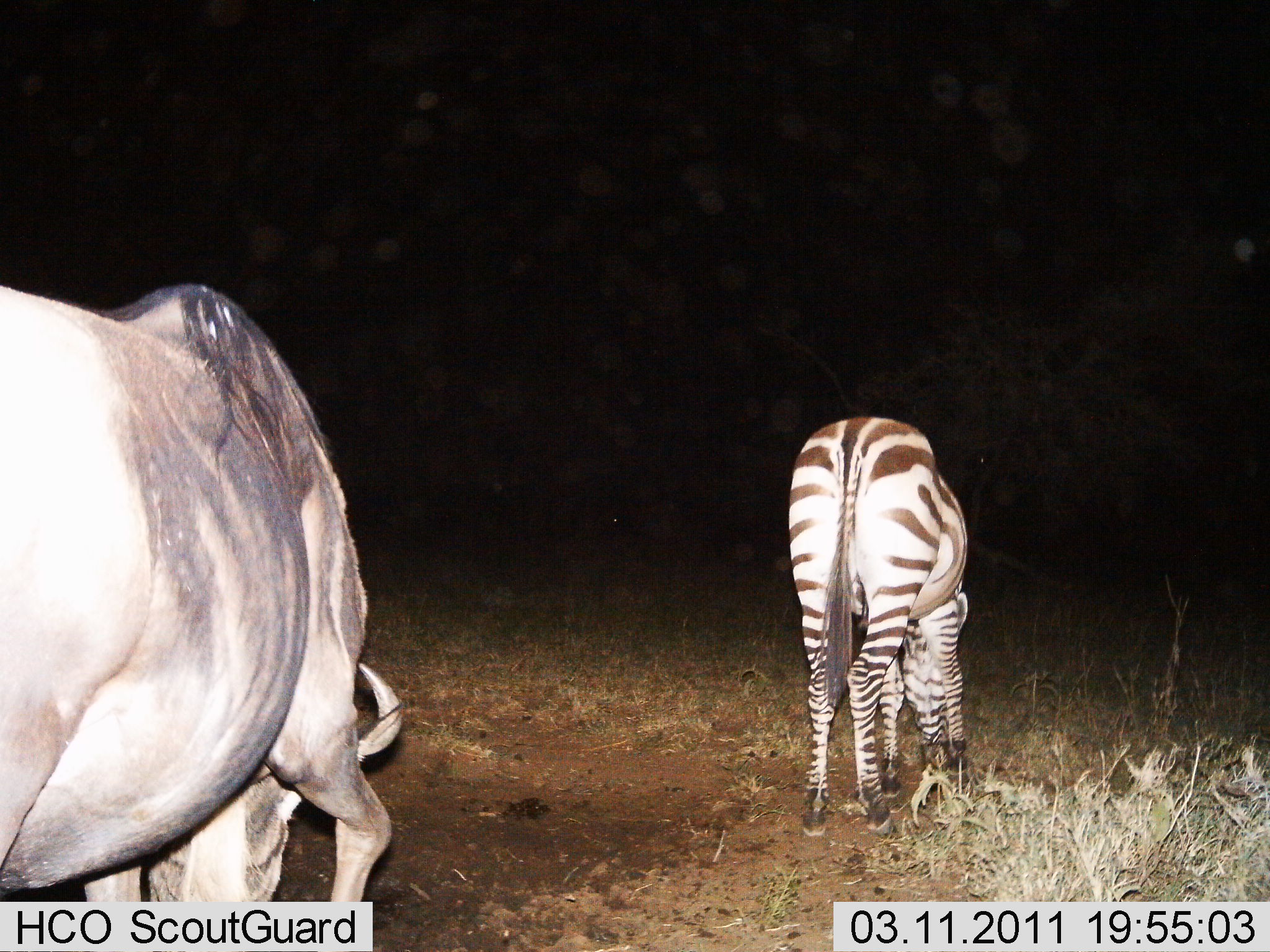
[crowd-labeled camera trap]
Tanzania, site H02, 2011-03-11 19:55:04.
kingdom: Animalia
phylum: Chordata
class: Mammalia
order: Artiodactyla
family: Bovidae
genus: Connochaetes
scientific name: Connochaetes taurinus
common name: blue wildebeest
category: wildebeest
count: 1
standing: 18%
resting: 0%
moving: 0%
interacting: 0%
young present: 0%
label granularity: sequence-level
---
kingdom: Animalia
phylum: Chordata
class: Mammalia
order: Perissodactyla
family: Equidae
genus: Equus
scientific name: Equus quagga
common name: plains zebra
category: zebra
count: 1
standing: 8%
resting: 0%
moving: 0%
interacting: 0%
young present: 0%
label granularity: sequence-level